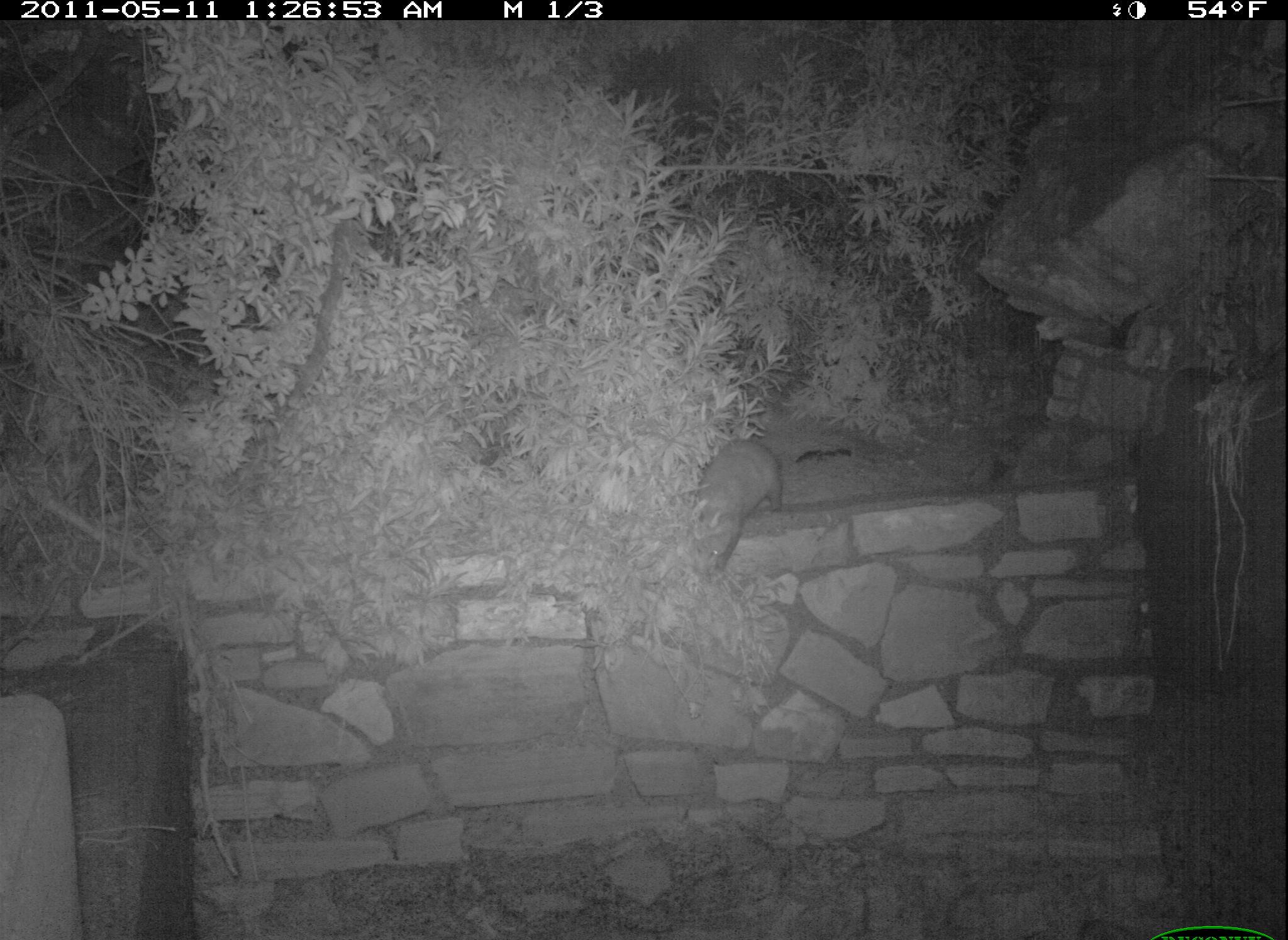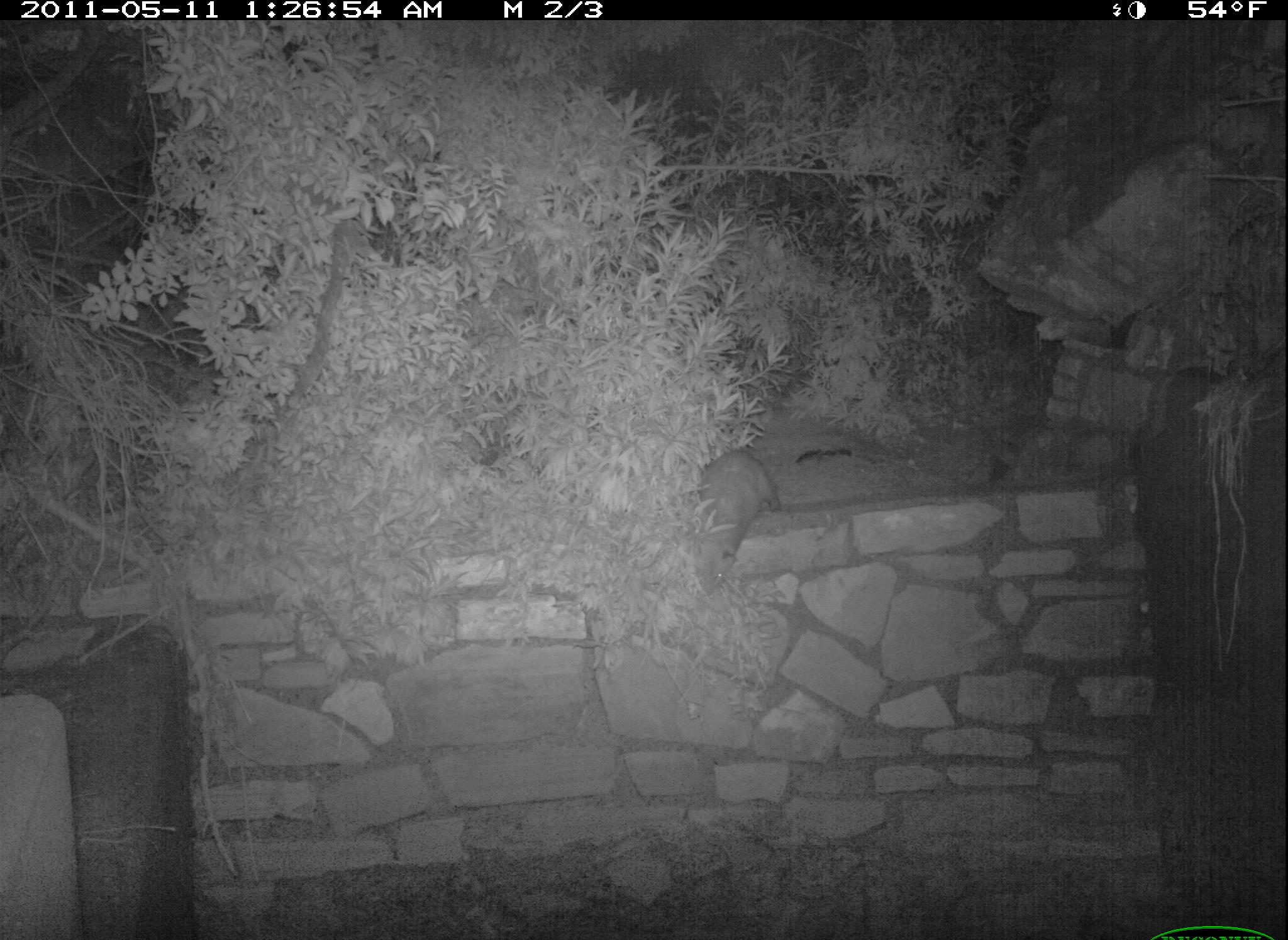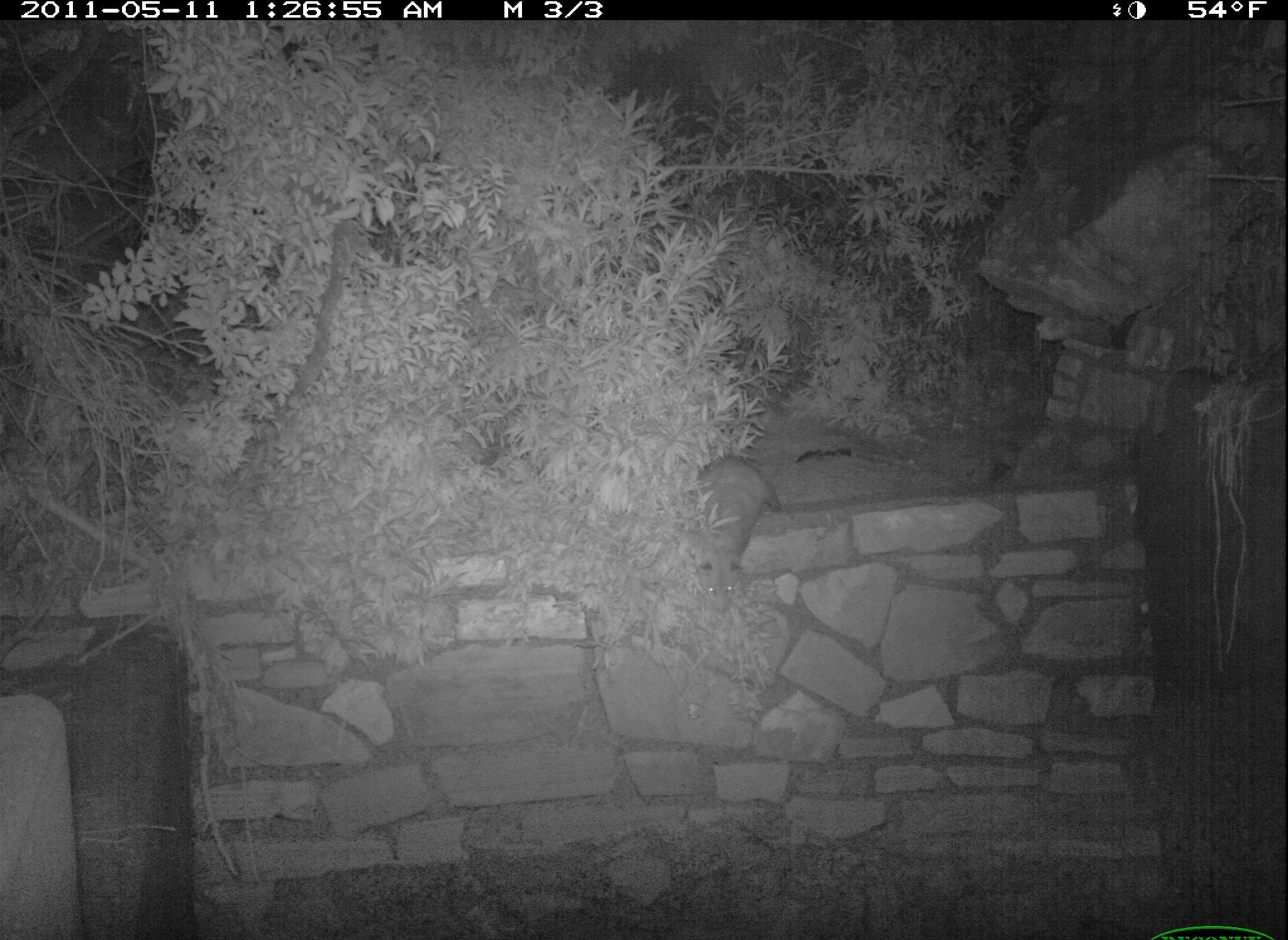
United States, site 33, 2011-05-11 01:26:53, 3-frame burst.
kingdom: Animalia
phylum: Chordata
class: Mammalia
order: Didelphimorphia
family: Didelphidae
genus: Didelphis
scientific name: Didelphis virginiana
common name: virginia opossum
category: opossum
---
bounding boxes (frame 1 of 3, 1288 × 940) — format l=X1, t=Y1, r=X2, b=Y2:
opossum: l=680, t=432, r=789, b=580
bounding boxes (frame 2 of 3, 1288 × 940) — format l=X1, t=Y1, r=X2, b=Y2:
opossum: l=686, t=446, r=788, b=601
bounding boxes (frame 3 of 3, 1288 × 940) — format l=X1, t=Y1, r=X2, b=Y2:
opossum: l=686, t=446, r=788, b=624